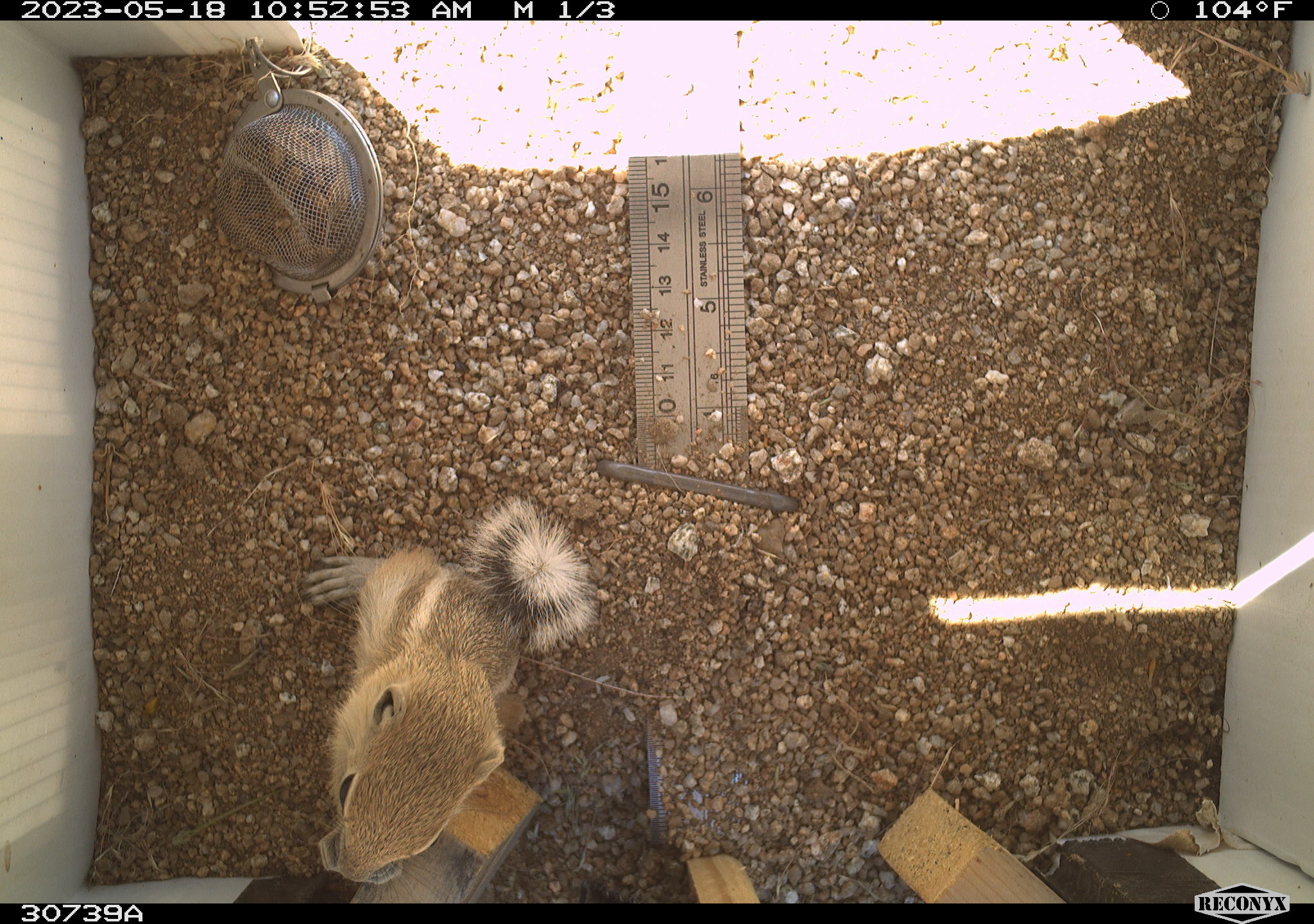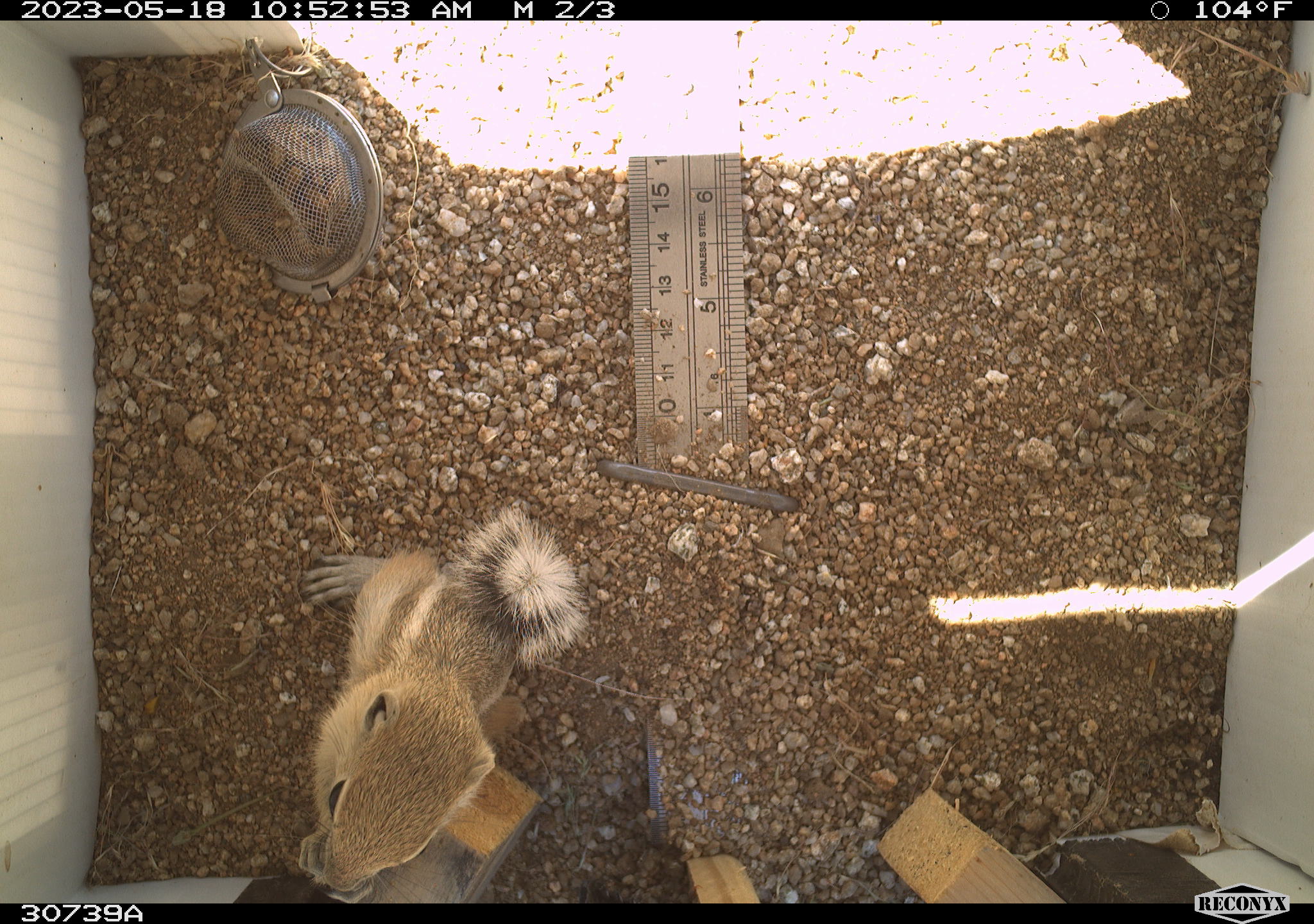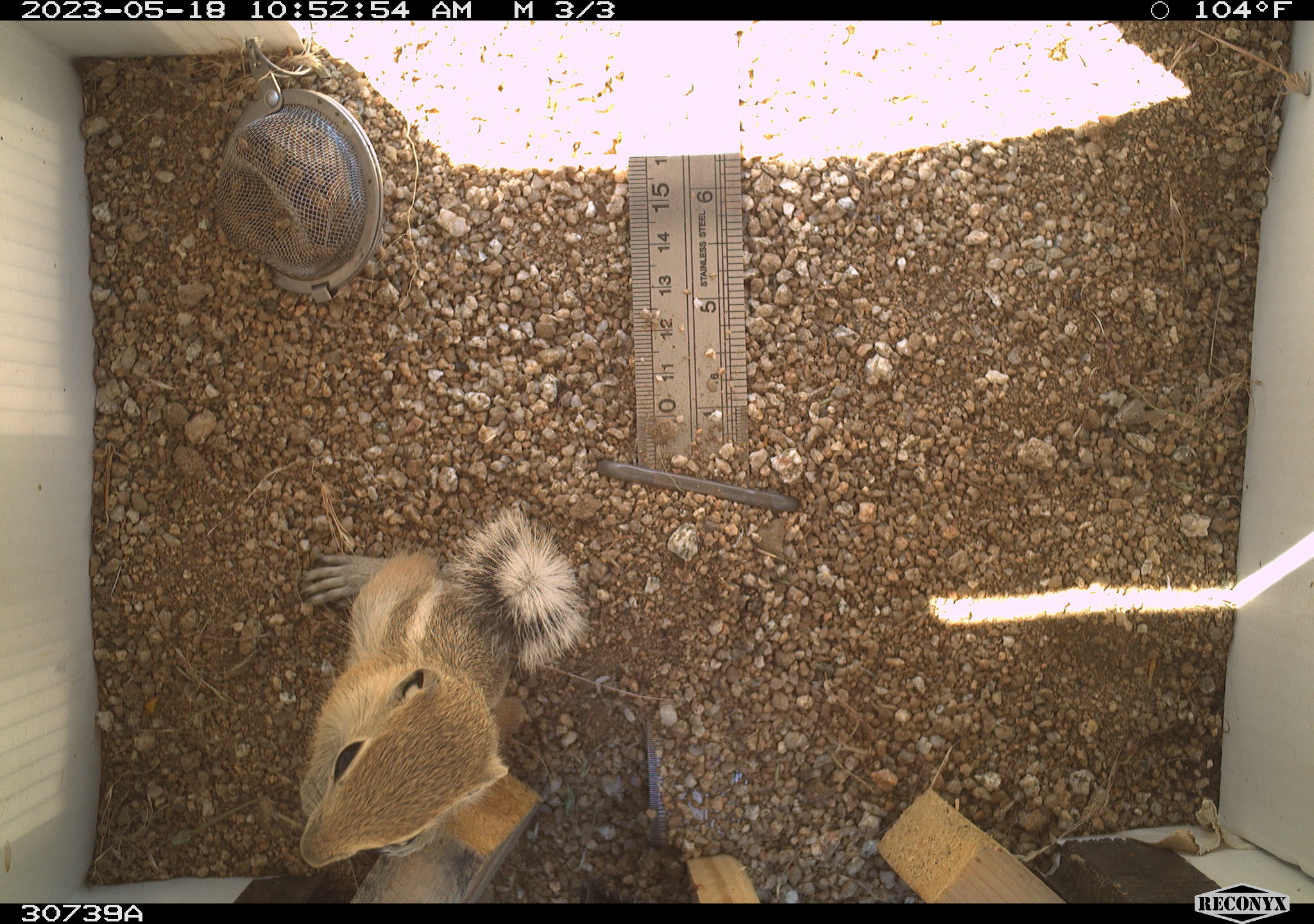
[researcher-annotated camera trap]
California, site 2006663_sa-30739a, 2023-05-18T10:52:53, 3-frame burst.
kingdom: Animalia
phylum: Chordata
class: Mammalia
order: Rodentia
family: Sciuridae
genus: Ammospermophilus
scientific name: Ammospermophilus leucurus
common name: white-tailed antelope squirrel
White-tailed antelope squirrel (Ammospermophilus leucurus).